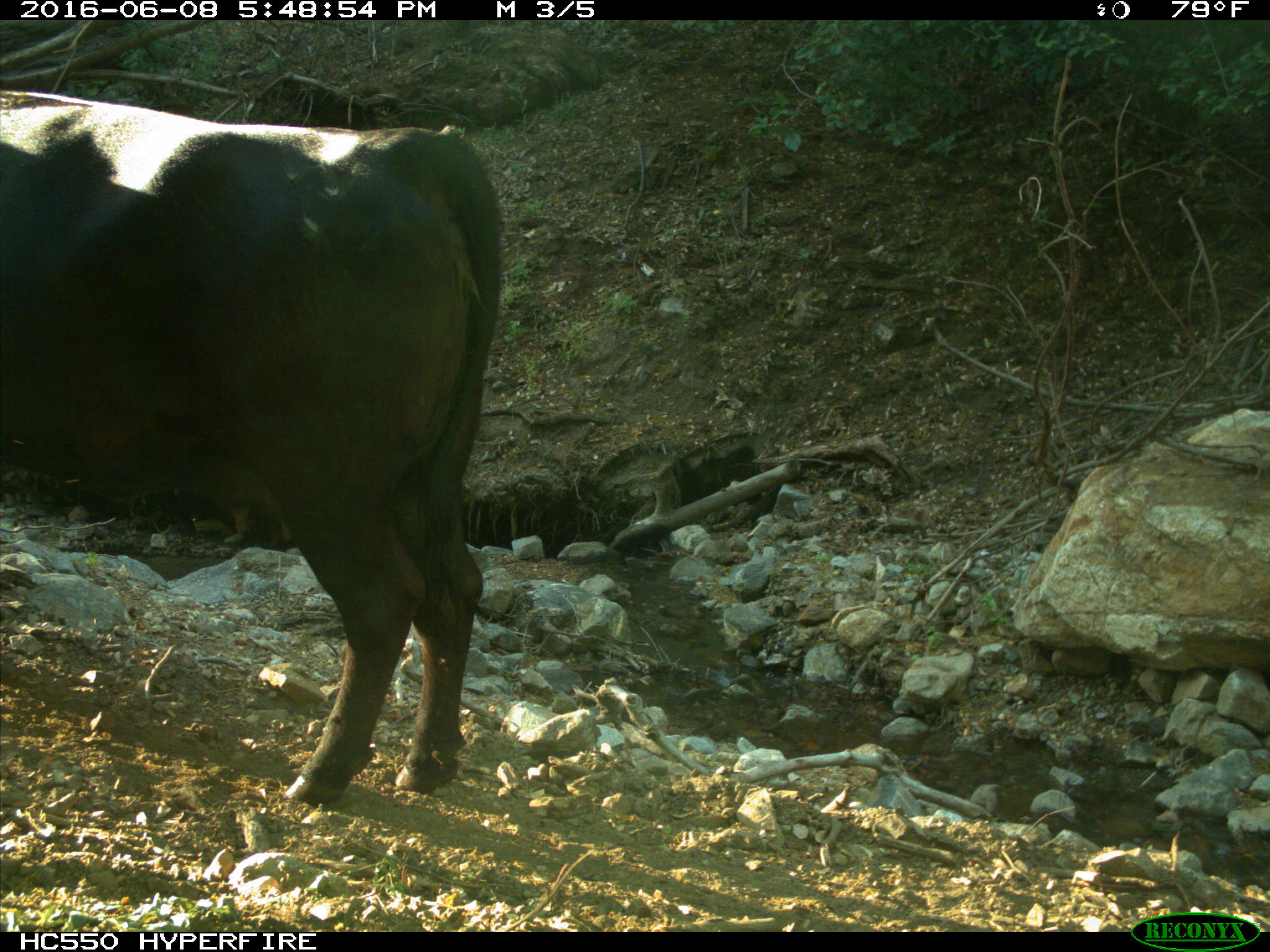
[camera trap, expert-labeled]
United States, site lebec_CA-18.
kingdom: Animalia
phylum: Chordata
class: Mammalia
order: Artiodactyla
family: Bovidae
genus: Bos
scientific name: Bos taurus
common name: domestic cow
Bos taurus (domestic cow).